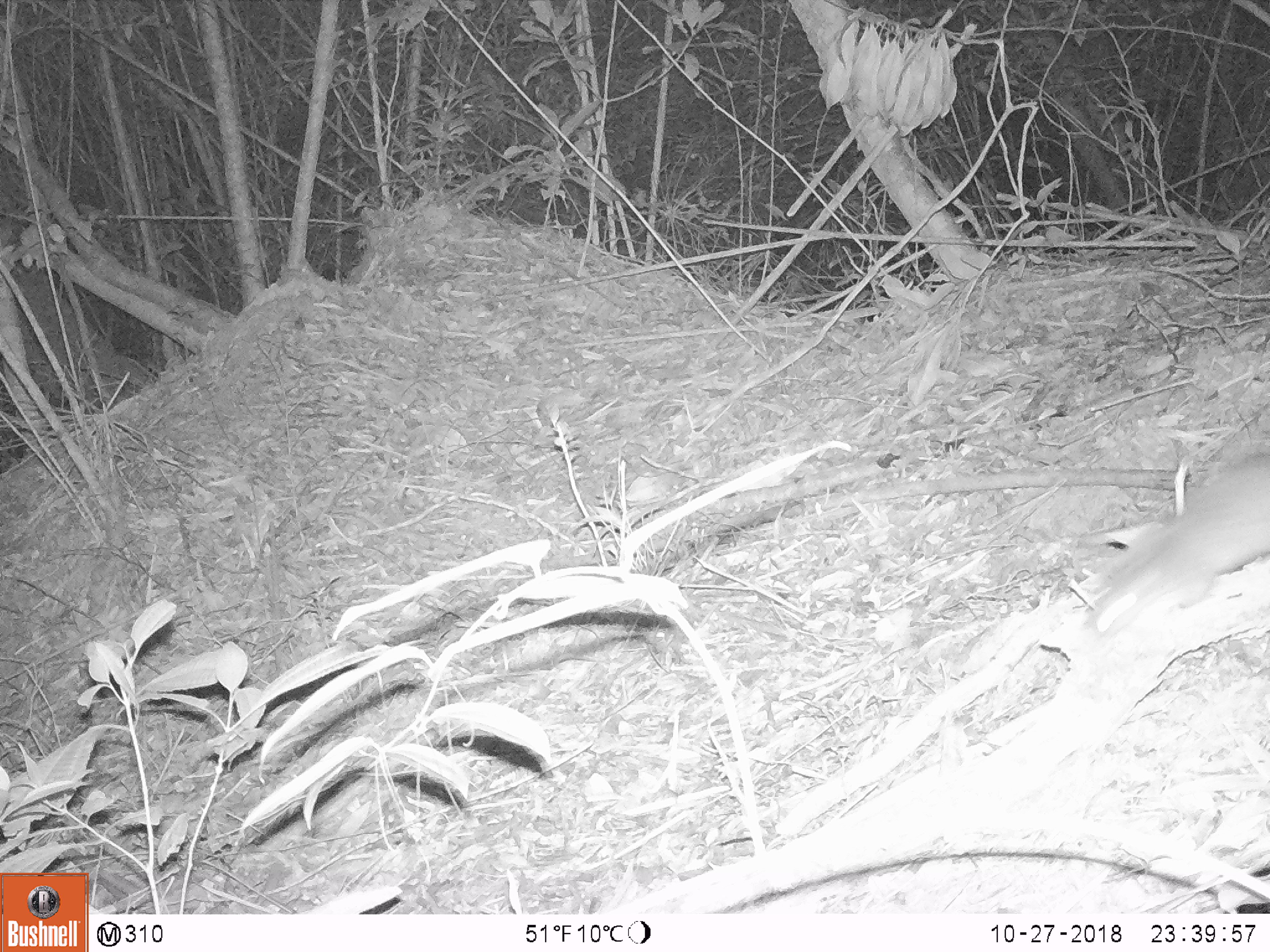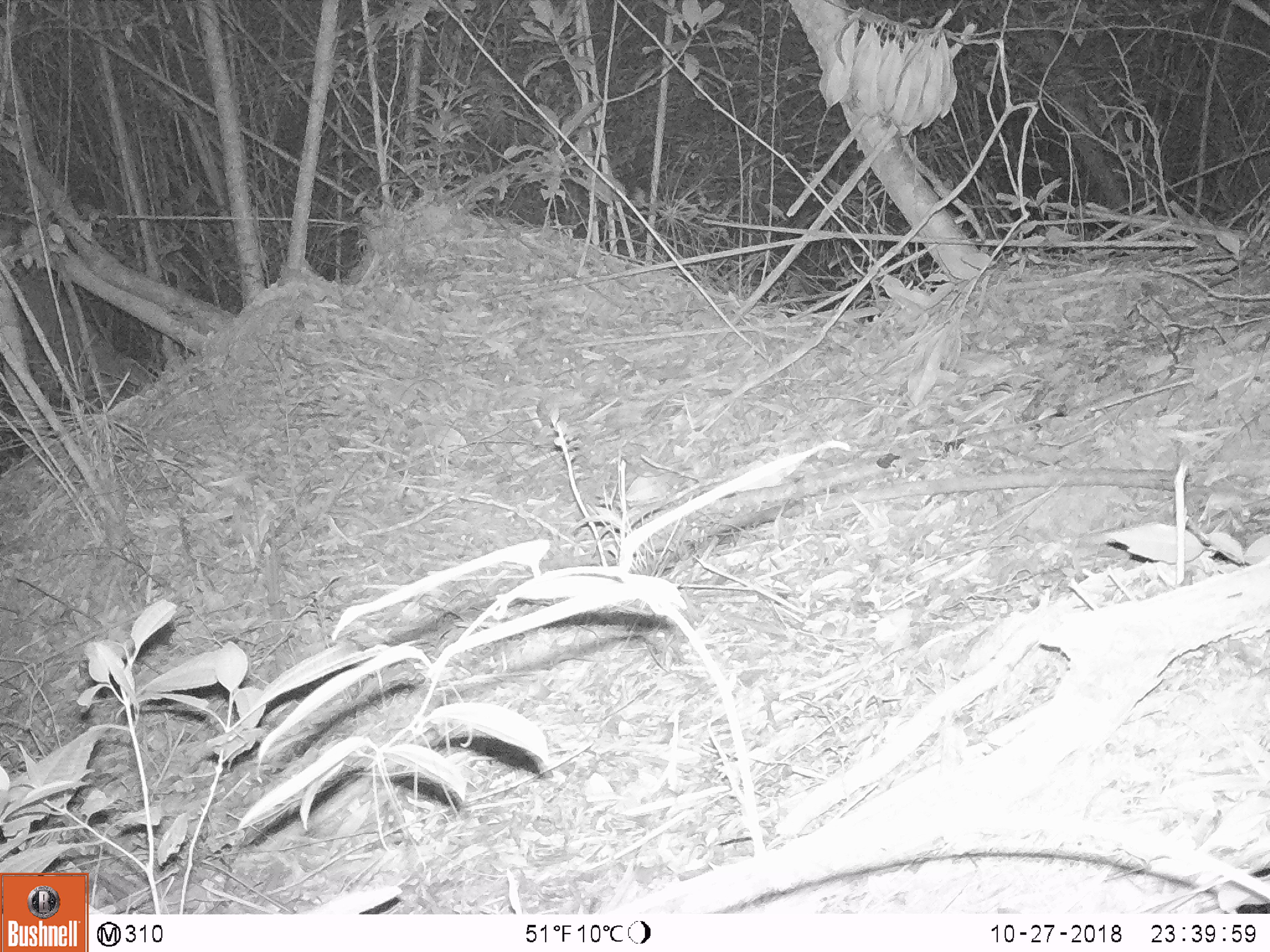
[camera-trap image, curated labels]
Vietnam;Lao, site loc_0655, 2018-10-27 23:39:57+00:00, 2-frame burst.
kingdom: Animalia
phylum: Chordata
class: Mammalia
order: Rodentia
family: Muridae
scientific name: Muridae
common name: old-world mice and rats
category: unidentified murid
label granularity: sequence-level